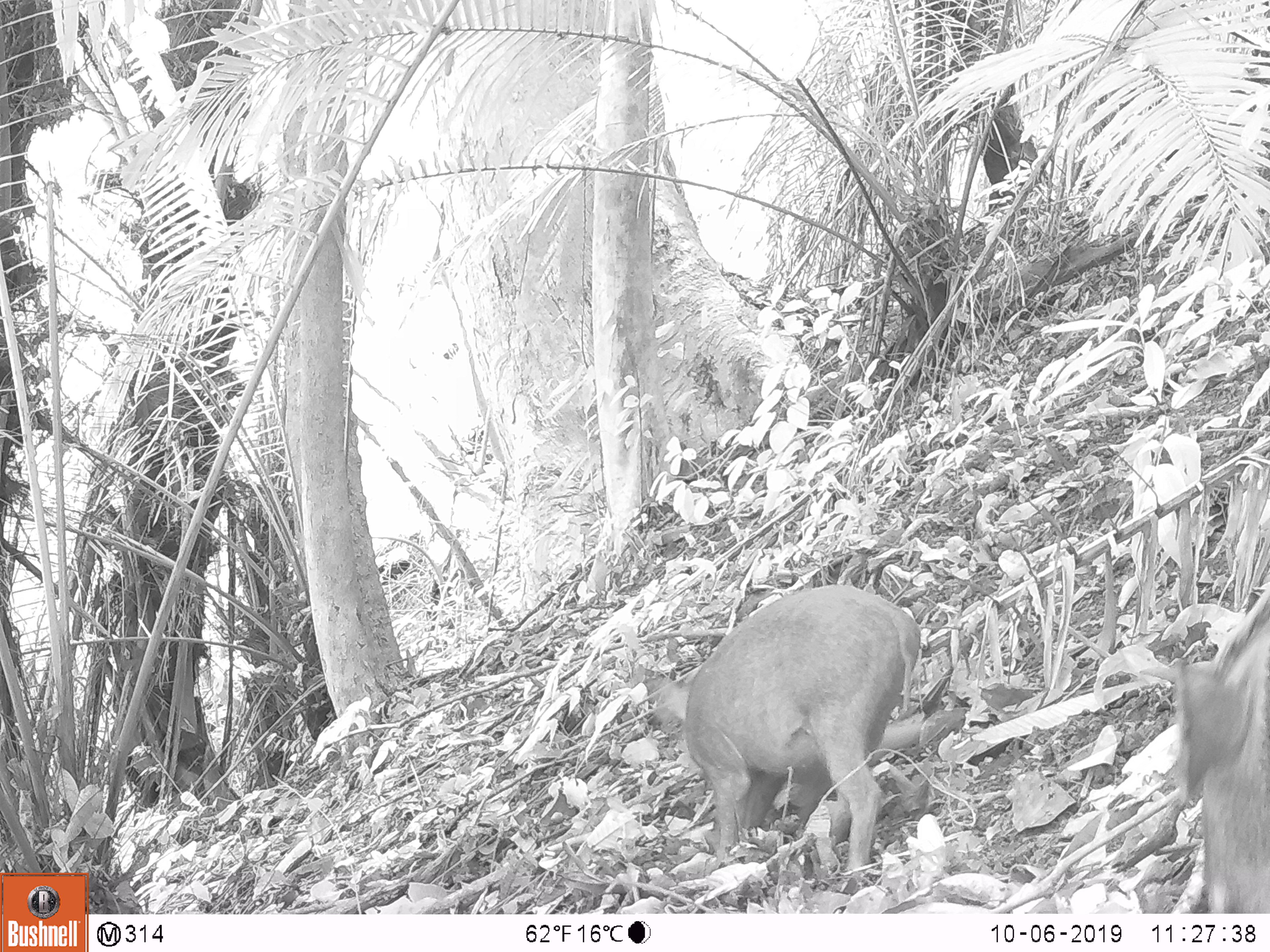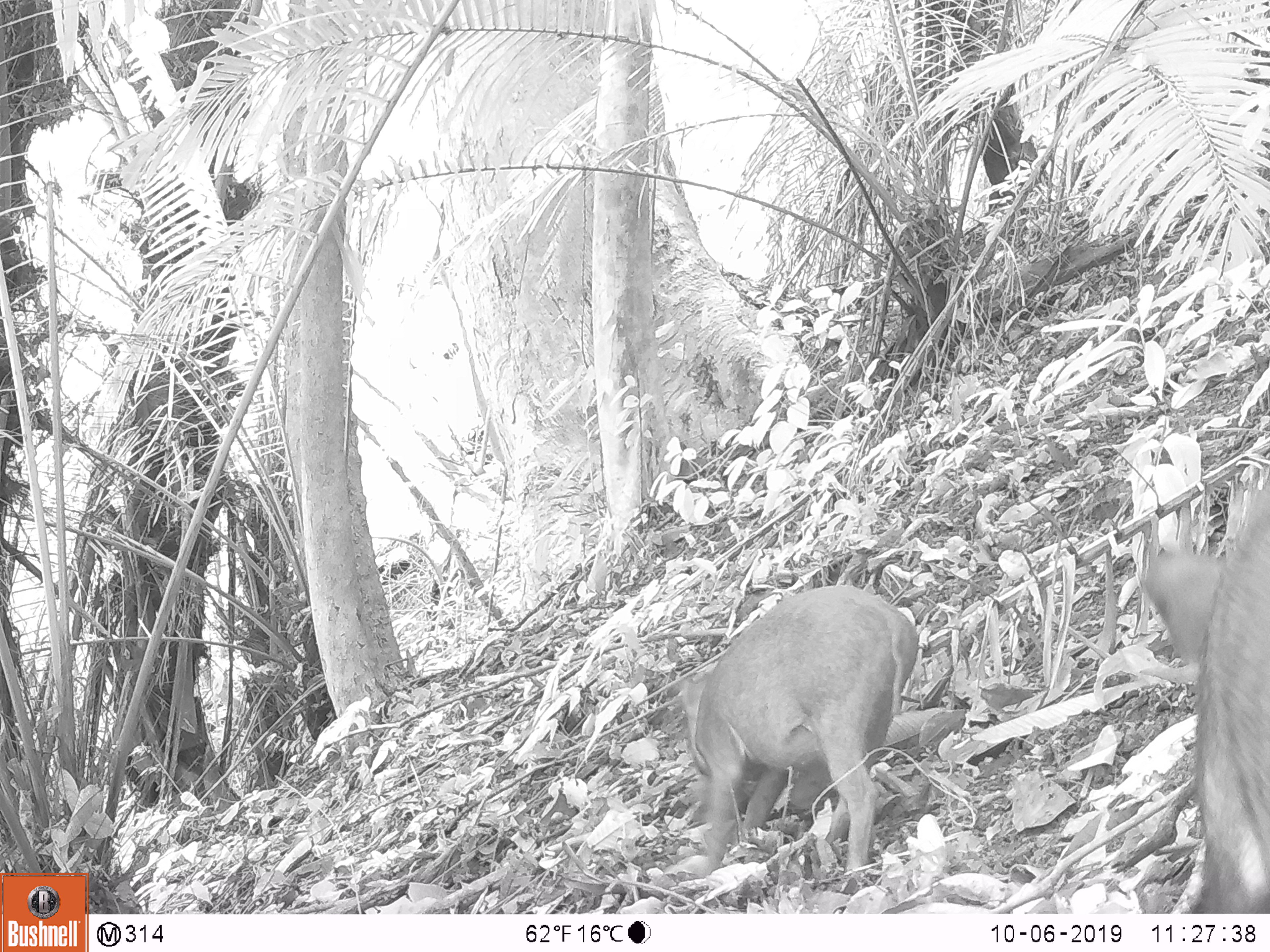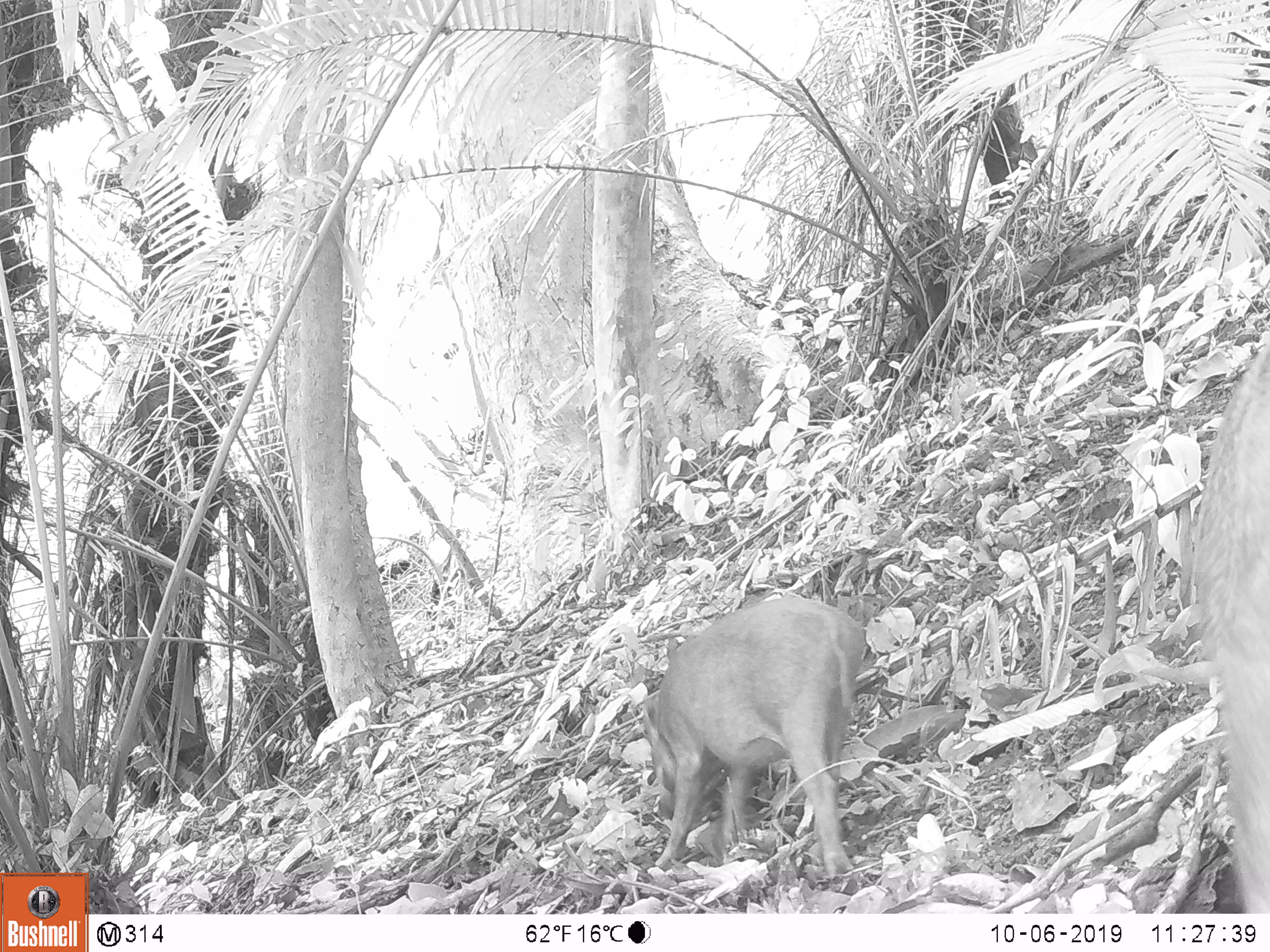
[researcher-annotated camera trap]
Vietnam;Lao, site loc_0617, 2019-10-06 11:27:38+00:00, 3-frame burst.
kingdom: Animalia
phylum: Chordata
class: Mammalia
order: Artiodactyla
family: Suidae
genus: Sus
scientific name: Sus scrofa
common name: eurasian wild pig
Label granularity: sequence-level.